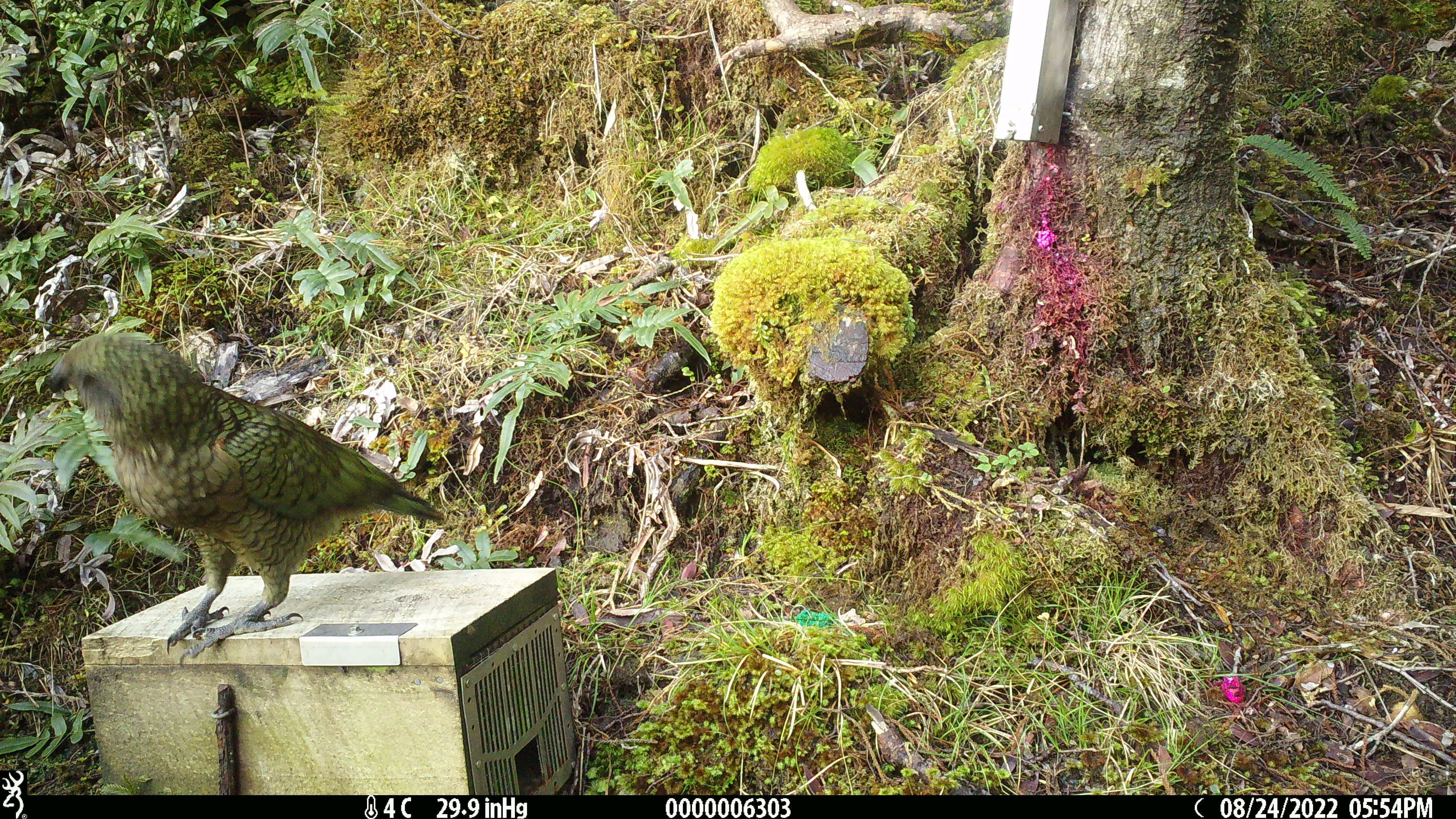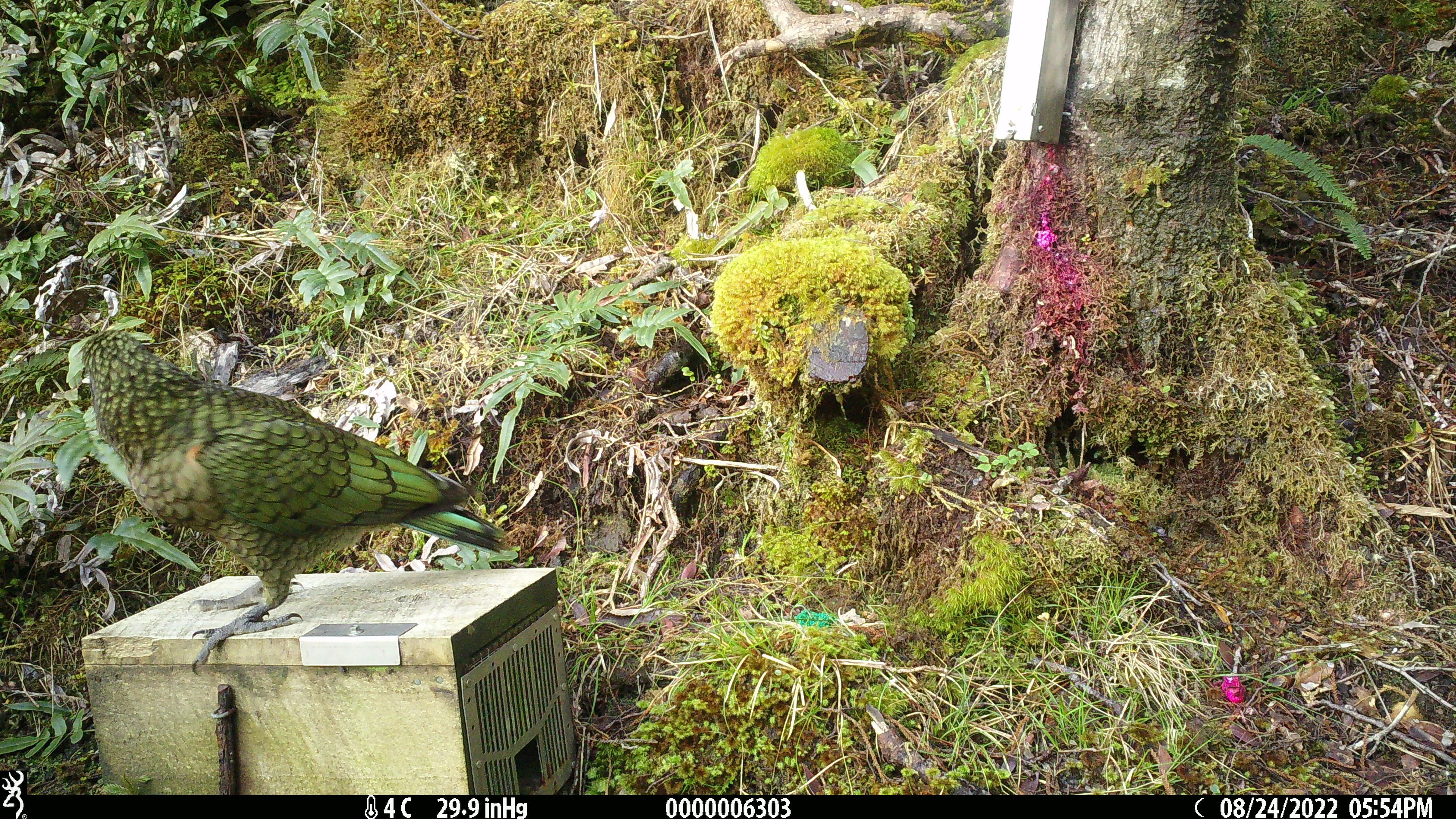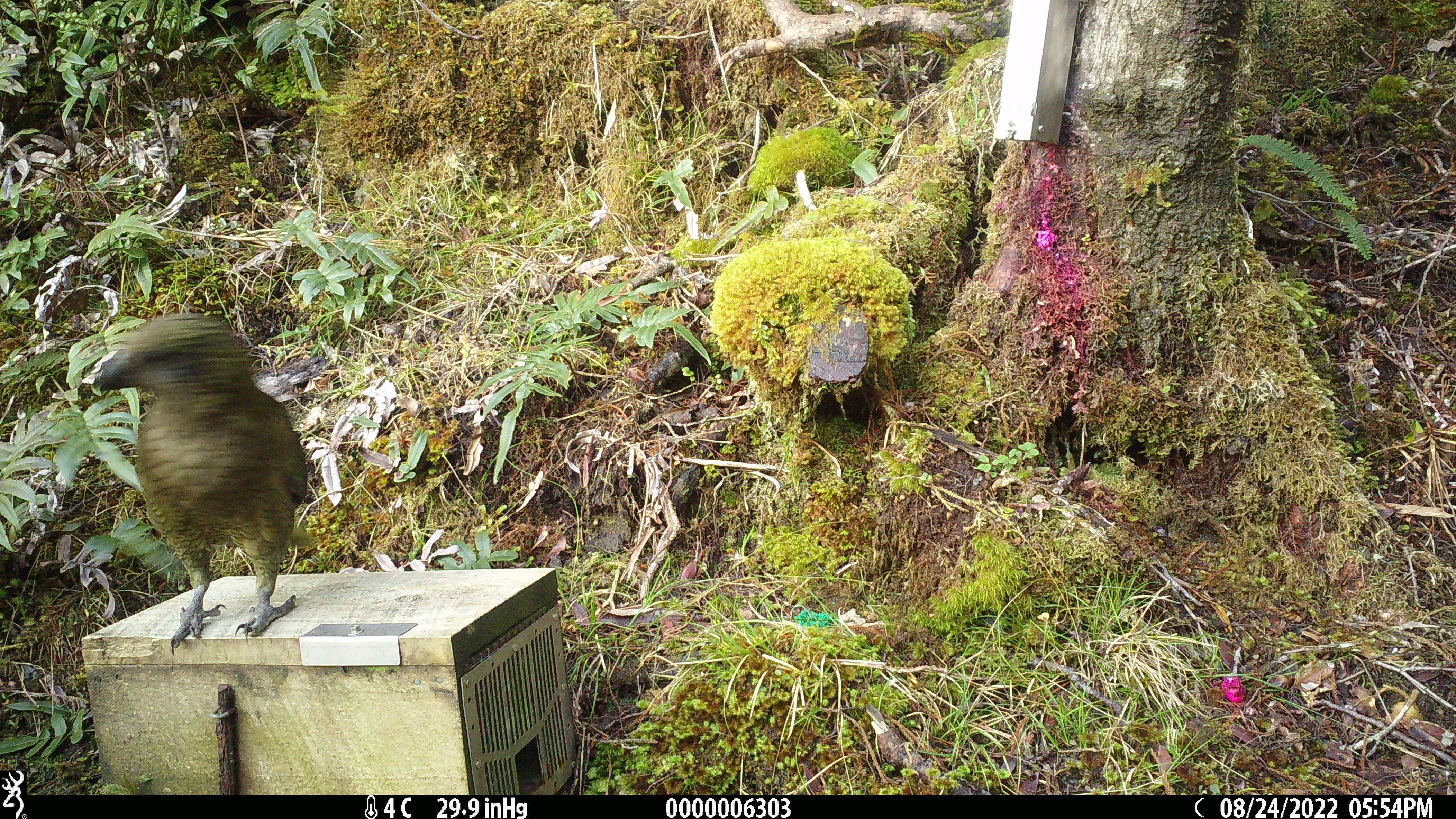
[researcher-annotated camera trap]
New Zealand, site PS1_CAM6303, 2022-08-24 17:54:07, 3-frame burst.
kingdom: Animalia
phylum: Chordata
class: Aves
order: Psittaciformes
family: Strigopidae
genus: Nestor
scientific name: Nestor notabilis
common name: kea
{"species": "kea (Nestor notabilis)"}